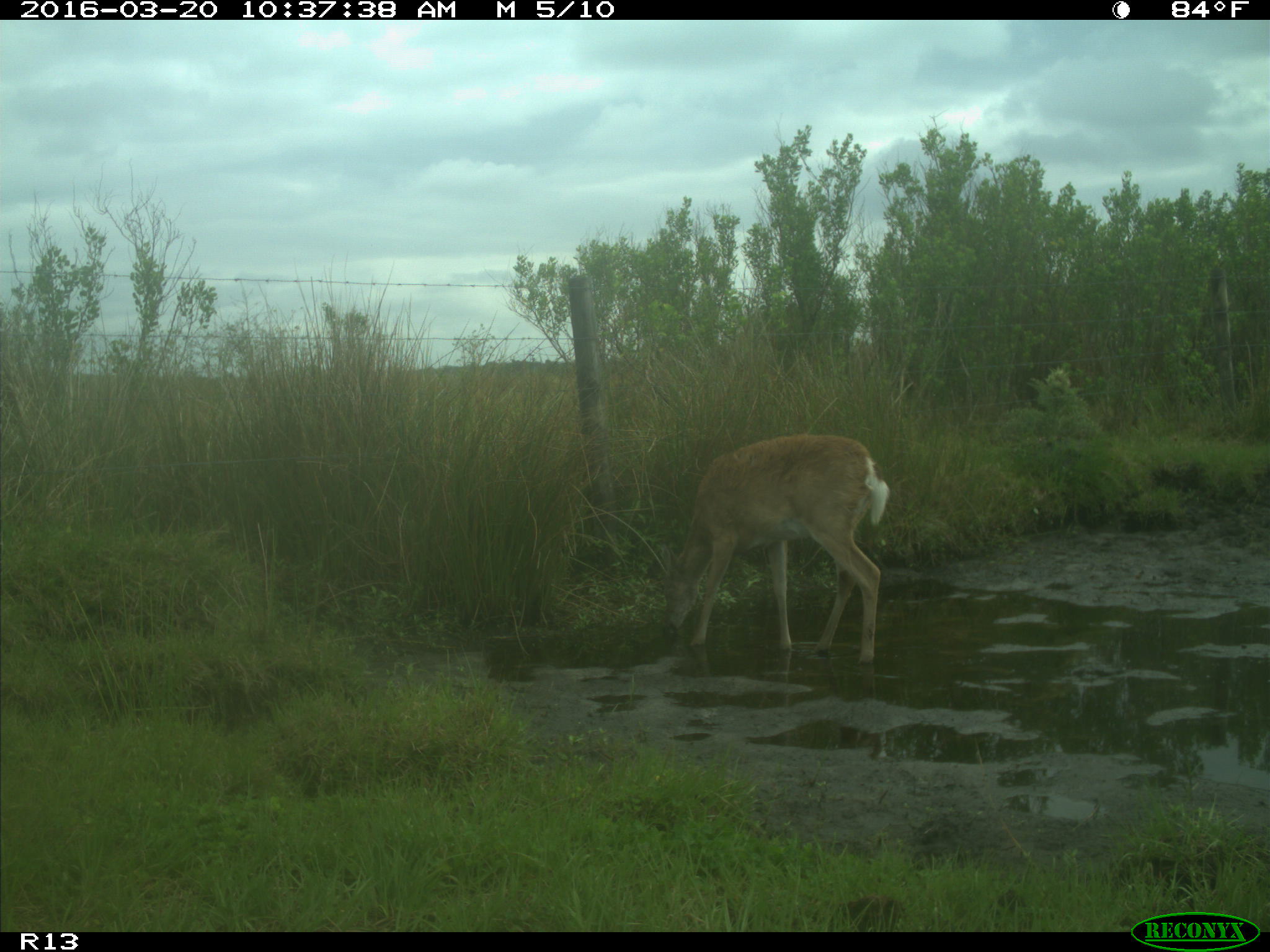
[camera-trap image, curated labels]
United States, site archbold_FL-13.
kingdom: Animalia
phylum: Chordata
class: Mammalia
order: Artiodactyla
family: Cervidae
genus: Odocoileus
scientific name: Odocoileus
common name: deer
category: unidentified deer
Unidentified deer (deer) (Odocoileus).